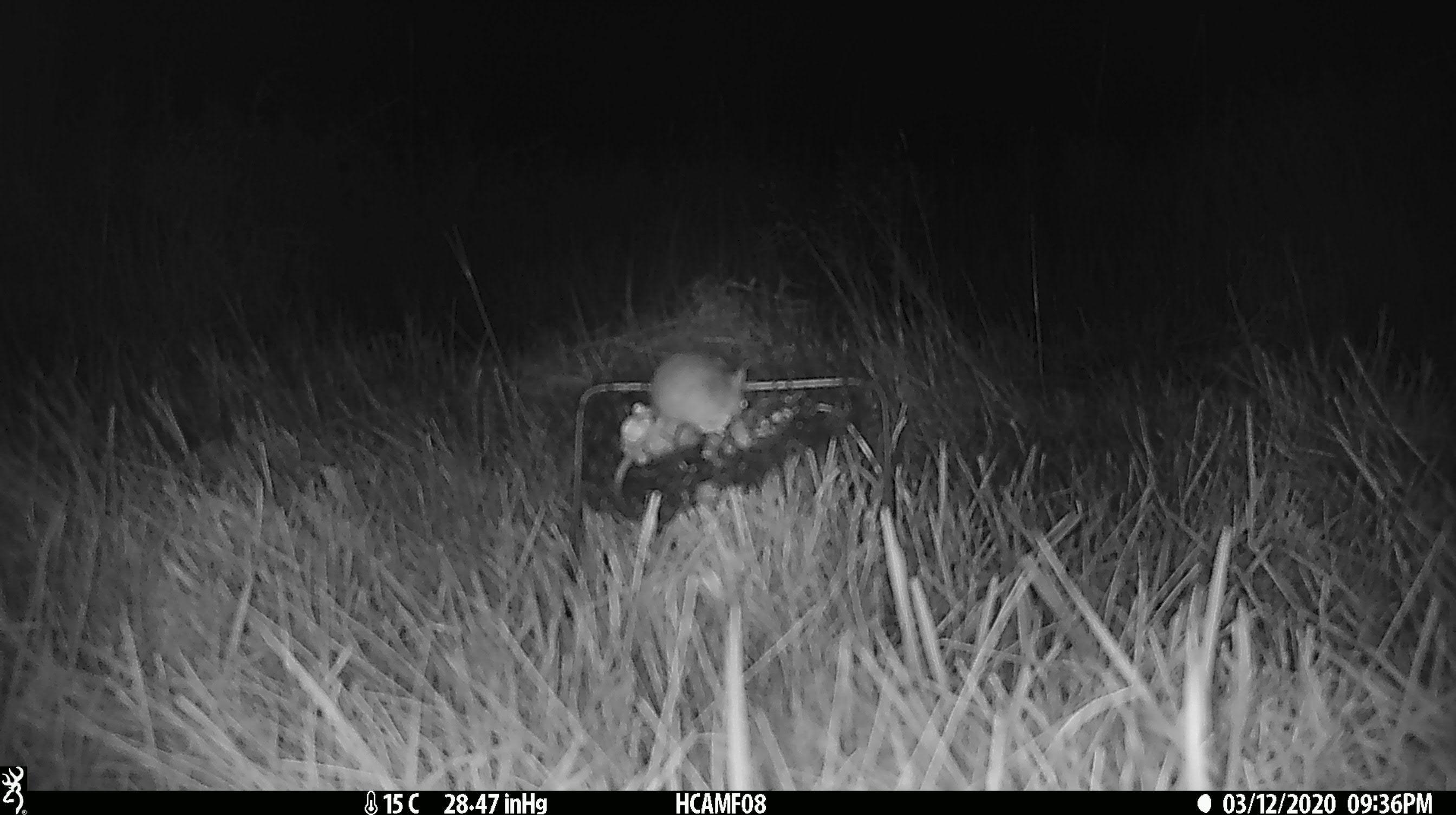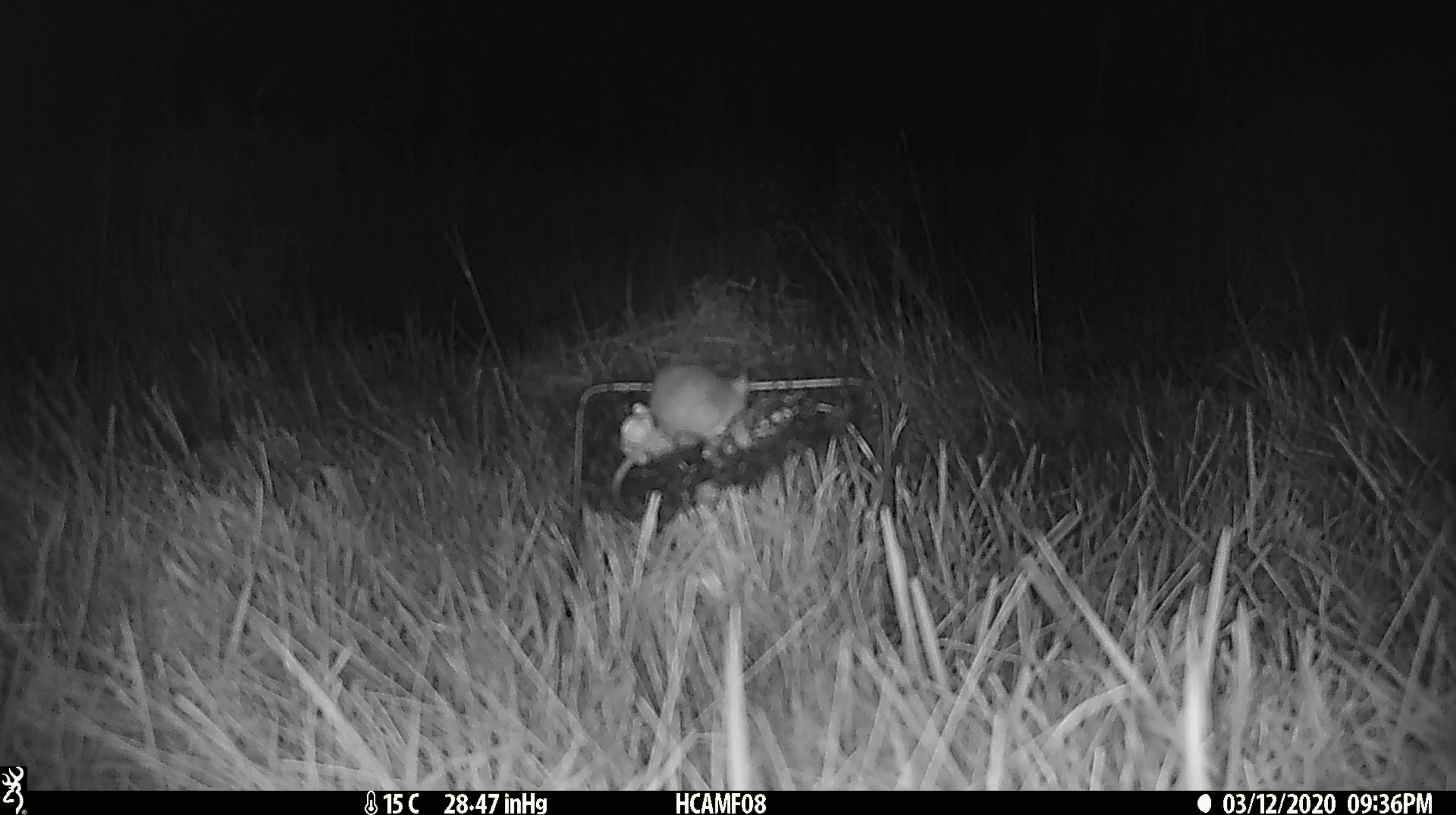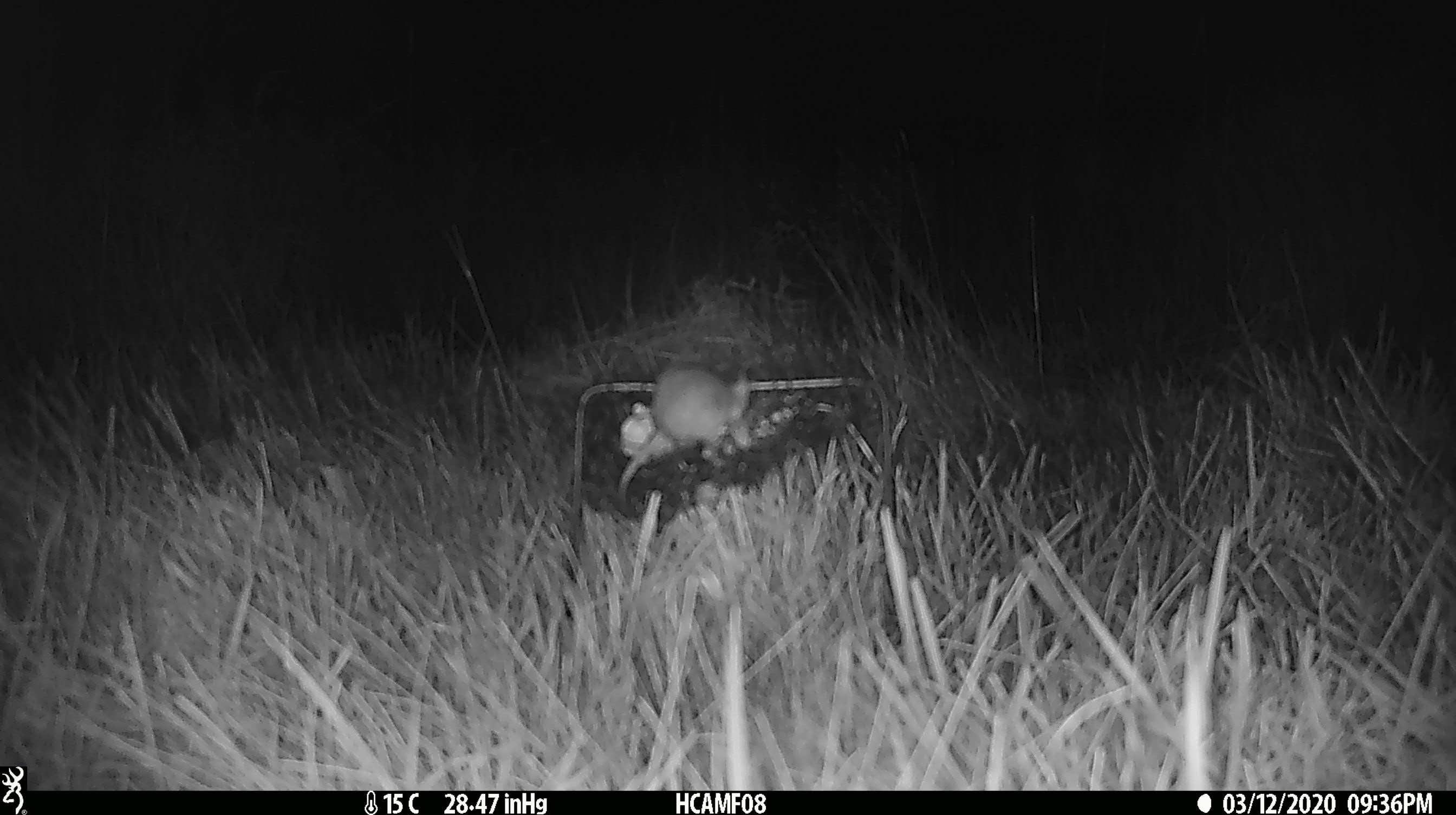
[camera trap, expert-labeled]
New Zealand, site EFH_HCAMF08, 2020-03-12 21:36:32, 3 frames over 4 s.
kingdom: Animalia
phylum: Chordata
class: Mammalia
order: Rodentia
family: Muridae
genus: Mus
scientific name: Mus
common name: mouse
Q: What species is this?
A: Mouse (Mus).